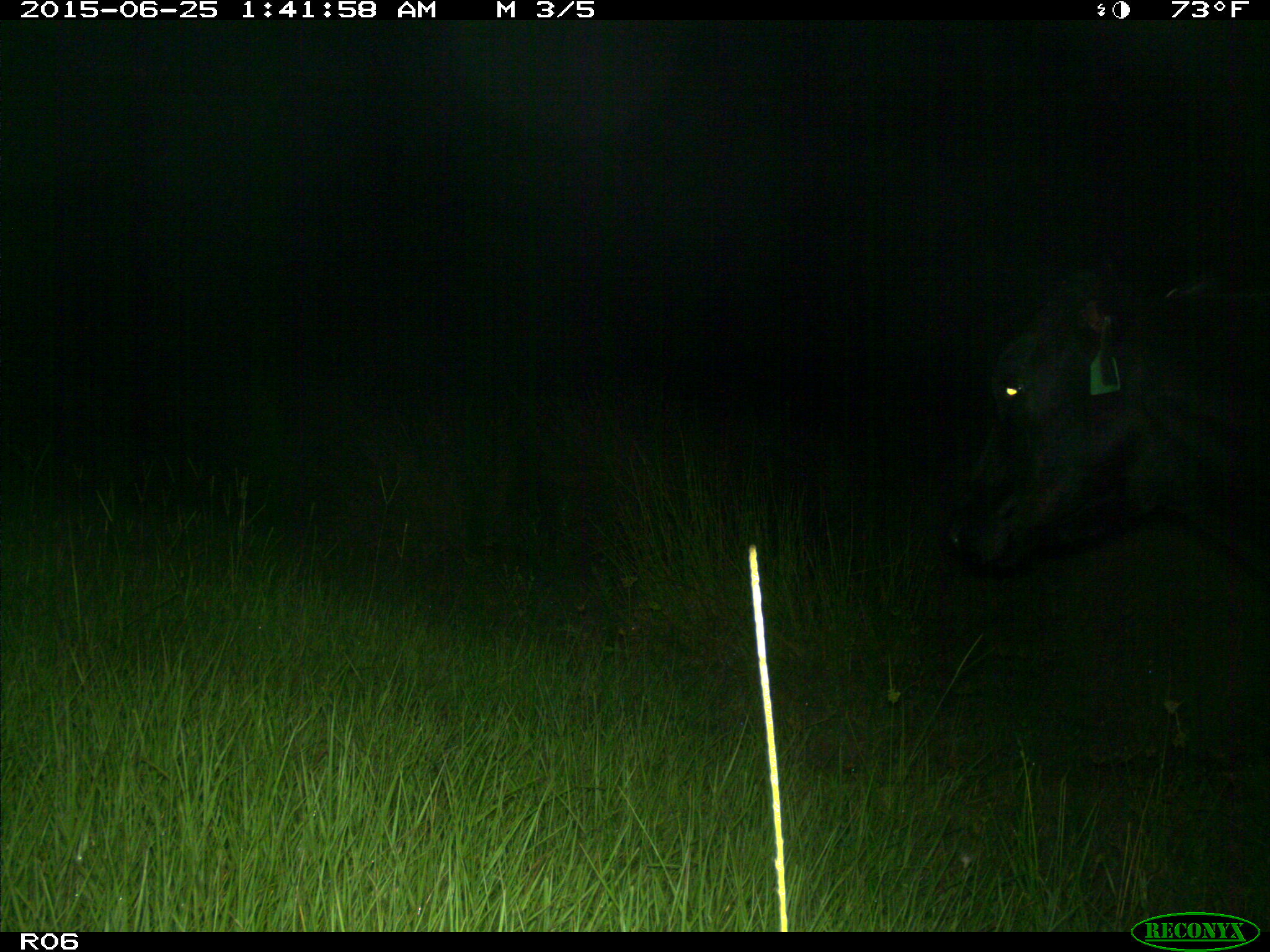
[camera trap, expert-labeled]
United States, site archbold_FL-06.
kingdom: Animalia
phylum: Chordata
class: Mammalia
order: Artiodactyla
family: Bovidae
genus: Bos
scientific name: Bos taurus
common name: domestic cow